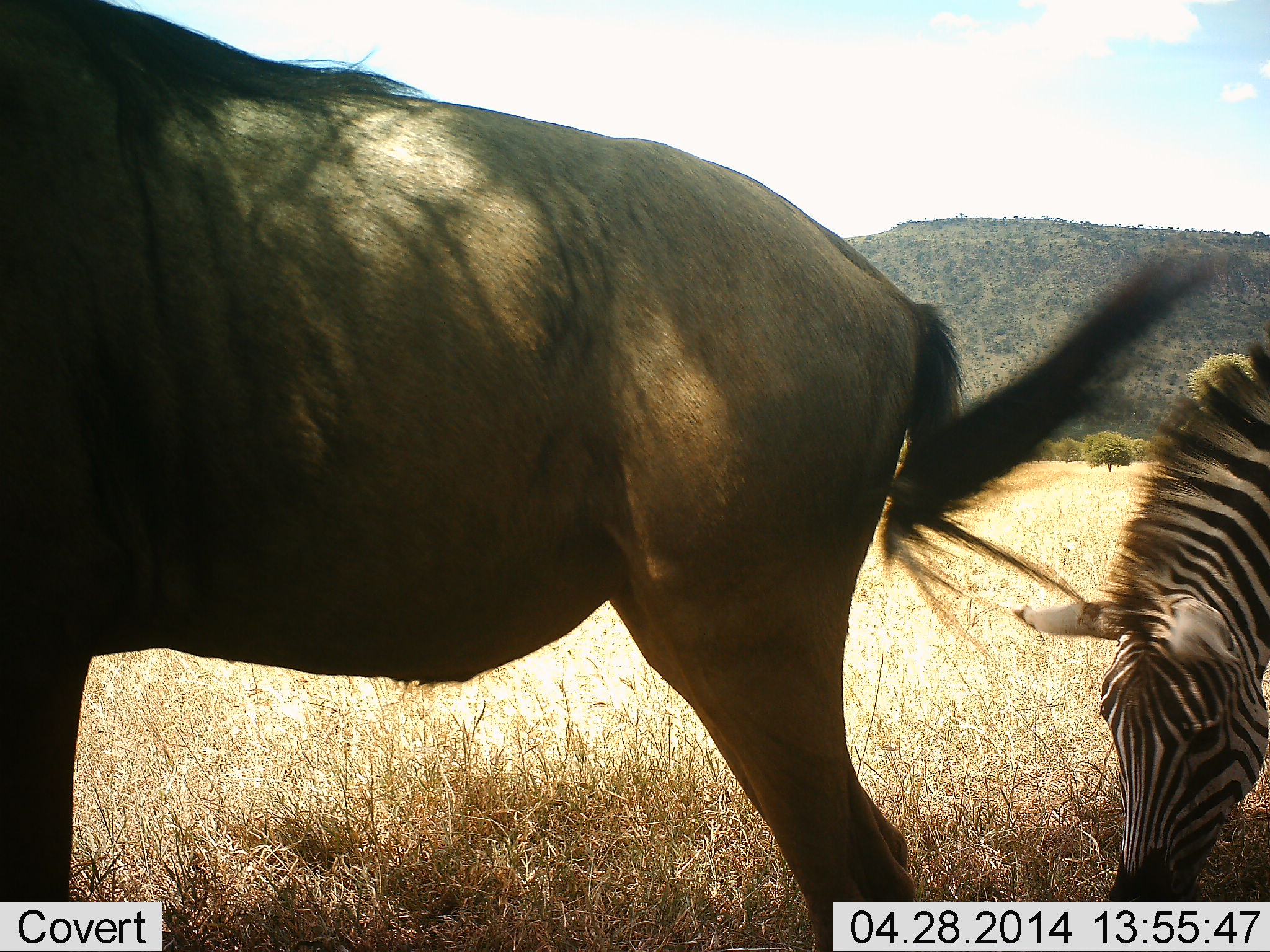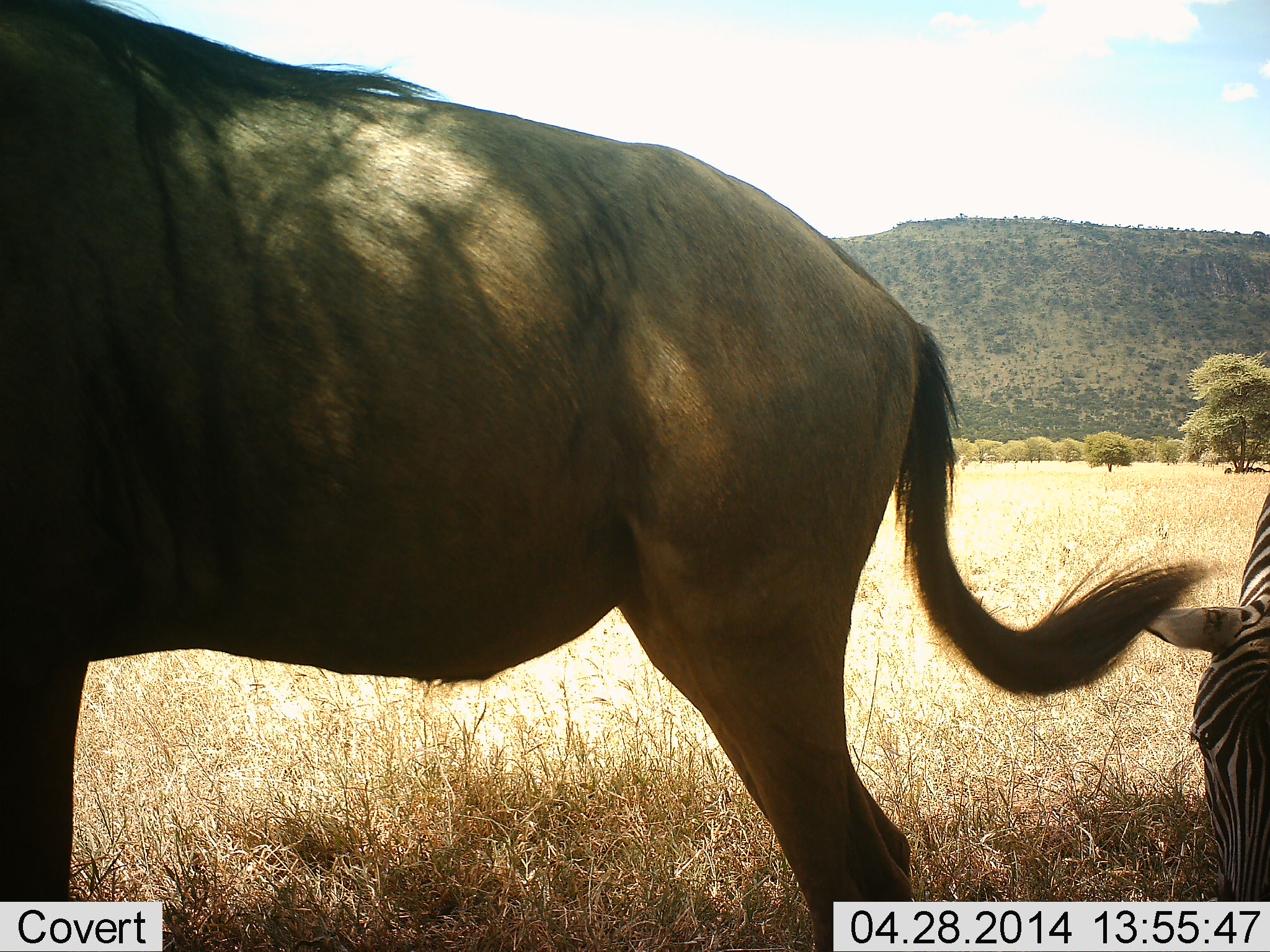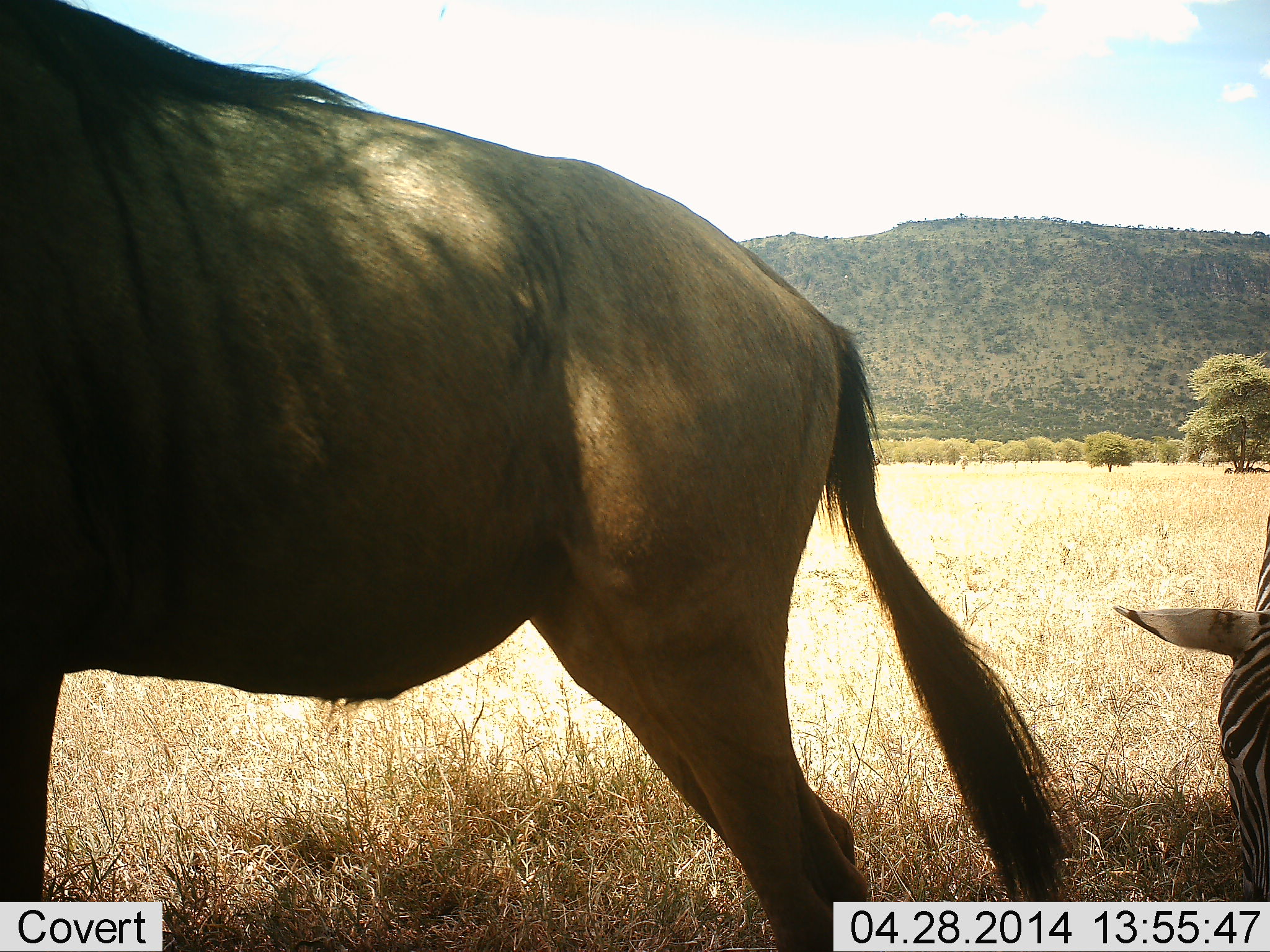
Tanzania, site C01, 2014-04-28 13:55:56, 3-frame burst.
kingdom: Animalia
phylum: Chordata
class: Mammalia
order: Artiodactyla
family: Bovidae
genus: Connochaetes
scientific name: Connochaetes taurinus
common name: blue wildebeest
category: wildebeest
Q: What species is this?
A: Wildebeest (blue wildebeest) (Connochaetes taurinus).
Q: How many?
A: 1.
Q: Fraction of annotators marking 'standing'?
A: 100%.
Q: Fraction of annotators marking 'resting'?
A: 0%.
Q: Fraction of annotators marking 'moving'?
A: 0%.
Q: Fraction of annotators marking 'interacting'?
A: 0%.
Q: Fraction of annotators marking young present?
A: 0%.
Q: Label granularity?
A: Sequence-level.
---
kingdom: Animalia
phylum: Chordata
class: Mammalia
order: Perissodactyla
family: Equidae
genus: Equus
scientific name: Equus quagga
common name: plains zebra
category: zebra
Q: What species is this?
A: Zebra (plains zebra) (Equus quagga).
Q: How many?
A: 1.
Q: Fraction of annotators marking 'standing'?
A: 9%.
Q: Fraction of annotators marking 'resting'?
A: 0%.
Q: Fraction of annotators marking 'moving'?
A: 0%.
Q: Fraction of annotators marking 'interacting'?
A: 0%.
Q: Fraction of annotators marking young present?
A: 0%.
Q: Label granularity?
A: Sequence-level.